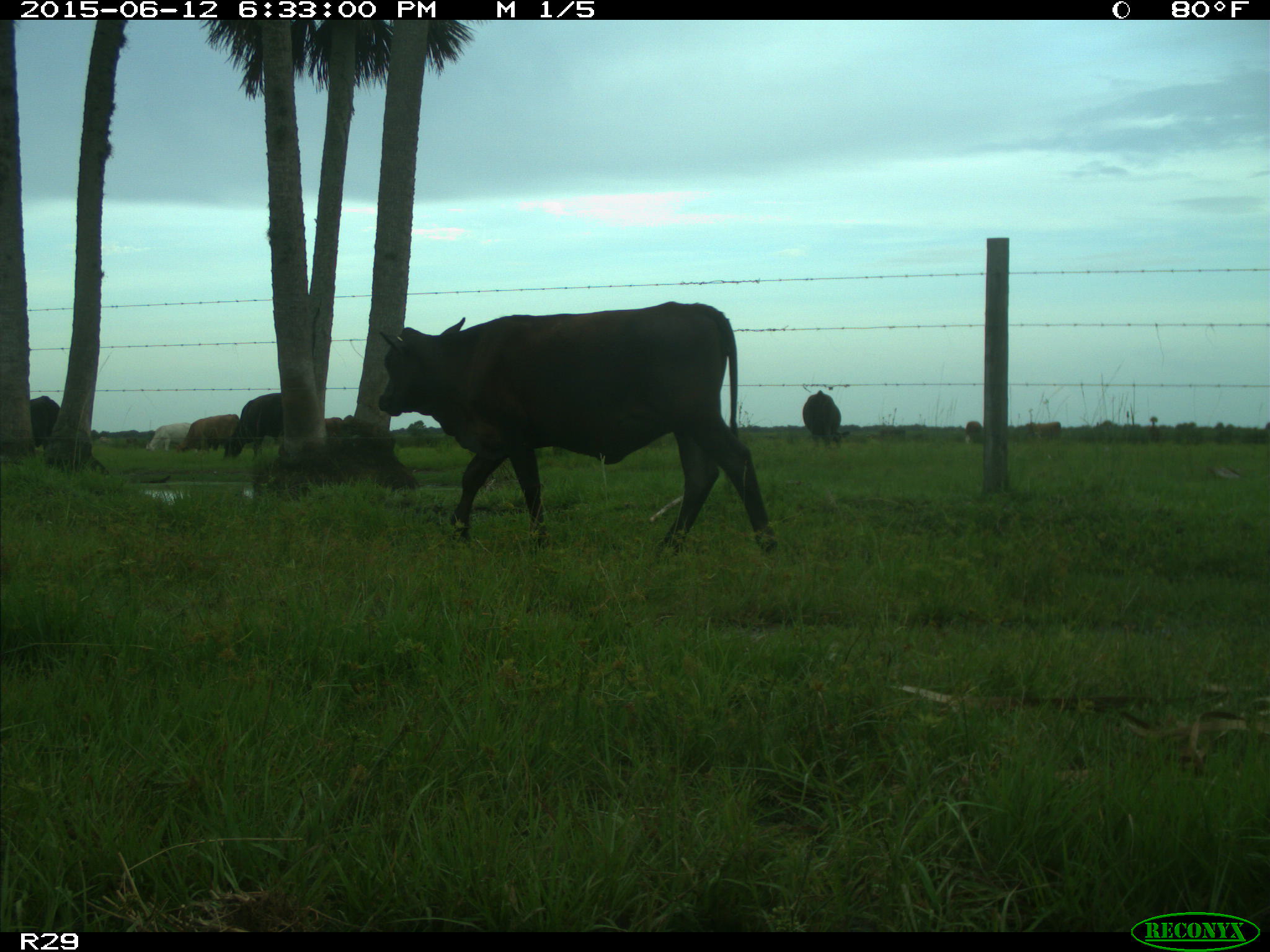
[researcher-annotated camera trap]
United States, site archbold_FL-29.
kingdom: Animalia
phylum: Chordata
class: Mammalia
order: Artiodactyla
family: Bovidae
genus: Bos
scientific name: Bos taurus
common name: domestic cow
Bos taurus (domestic cow).